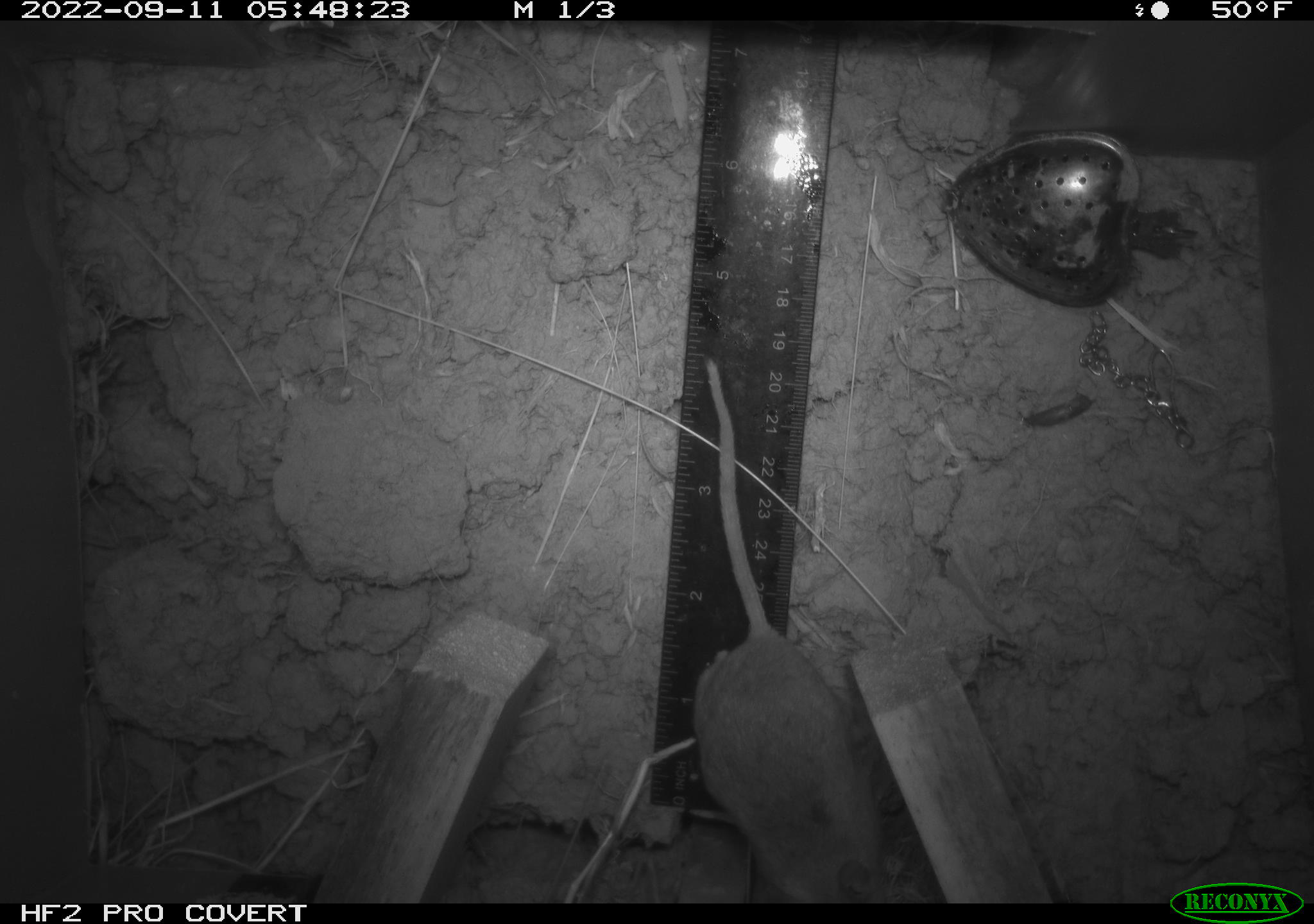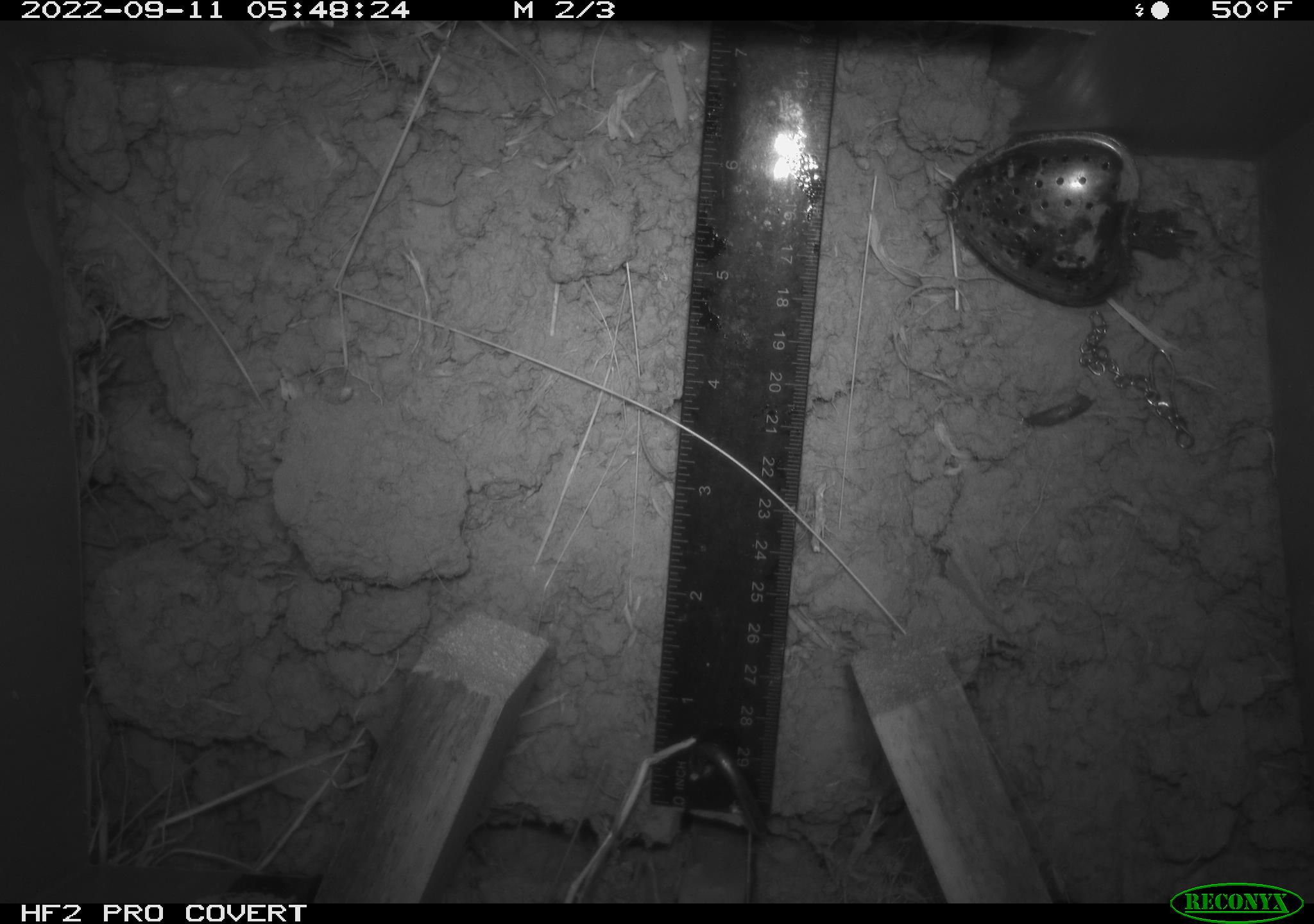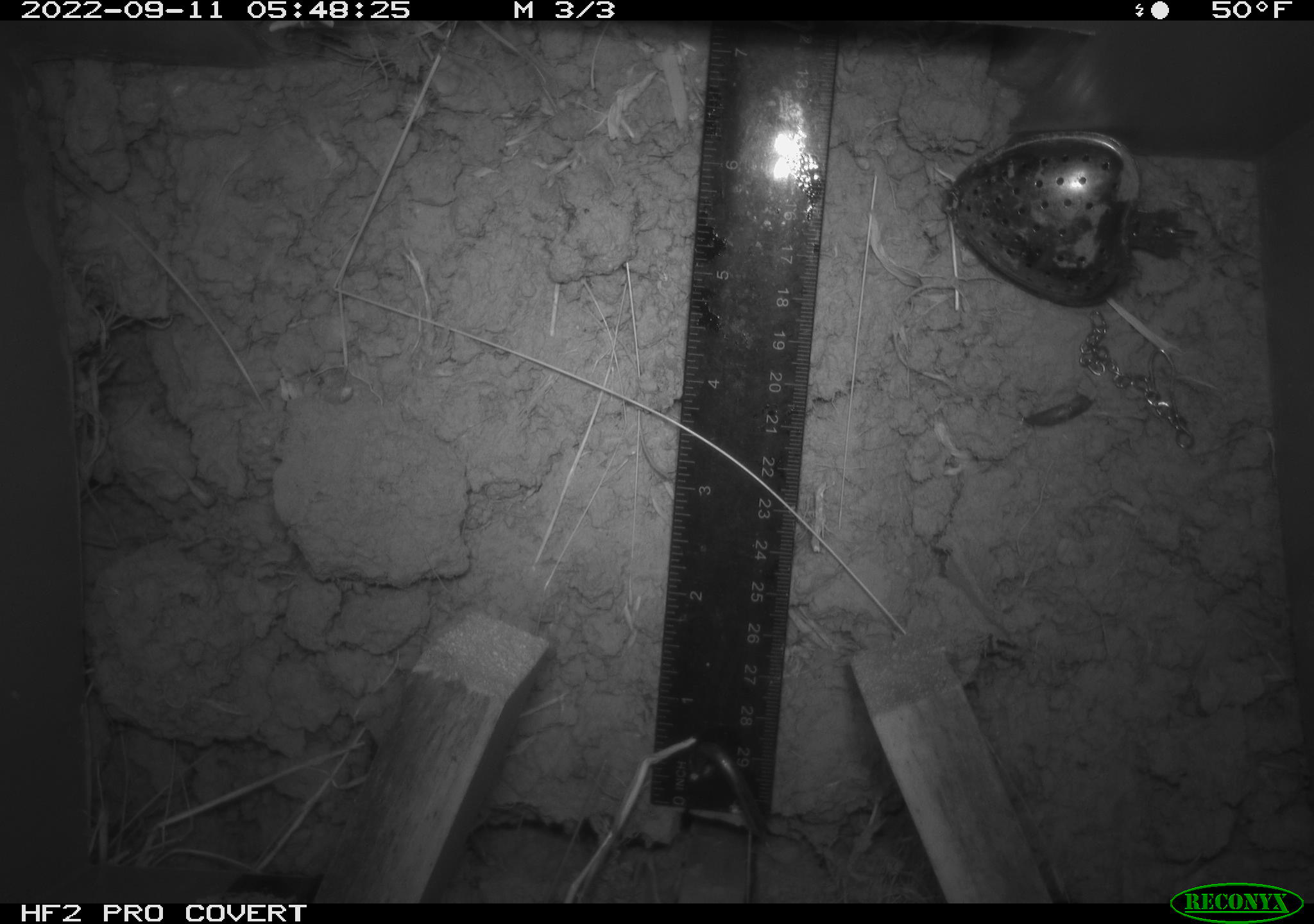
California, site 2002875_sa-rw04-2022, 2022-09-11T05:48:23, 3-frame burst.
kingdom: Animalia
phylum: Chordata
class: Mammalia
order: Rodentia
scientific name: Rodentia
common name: mouse species